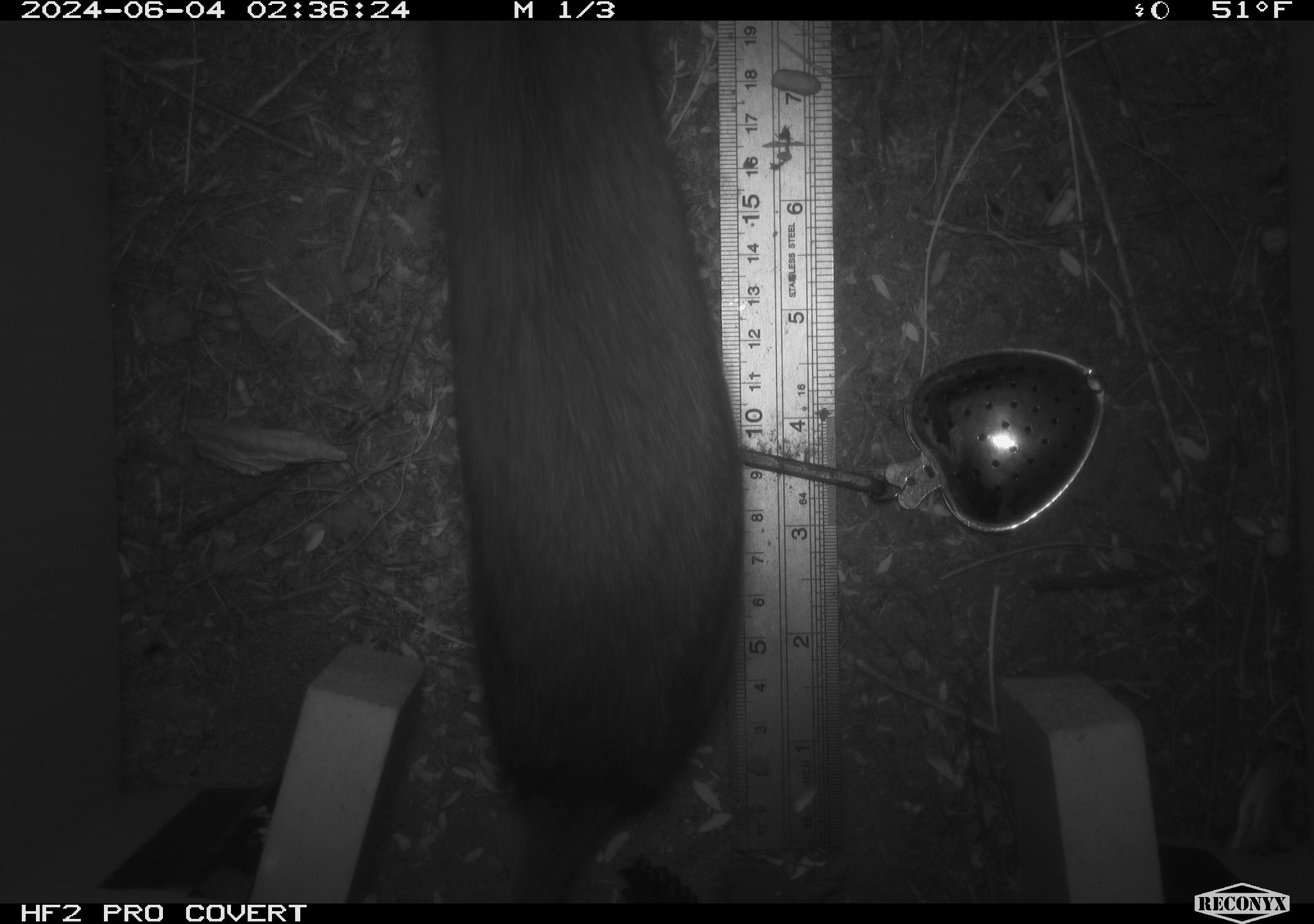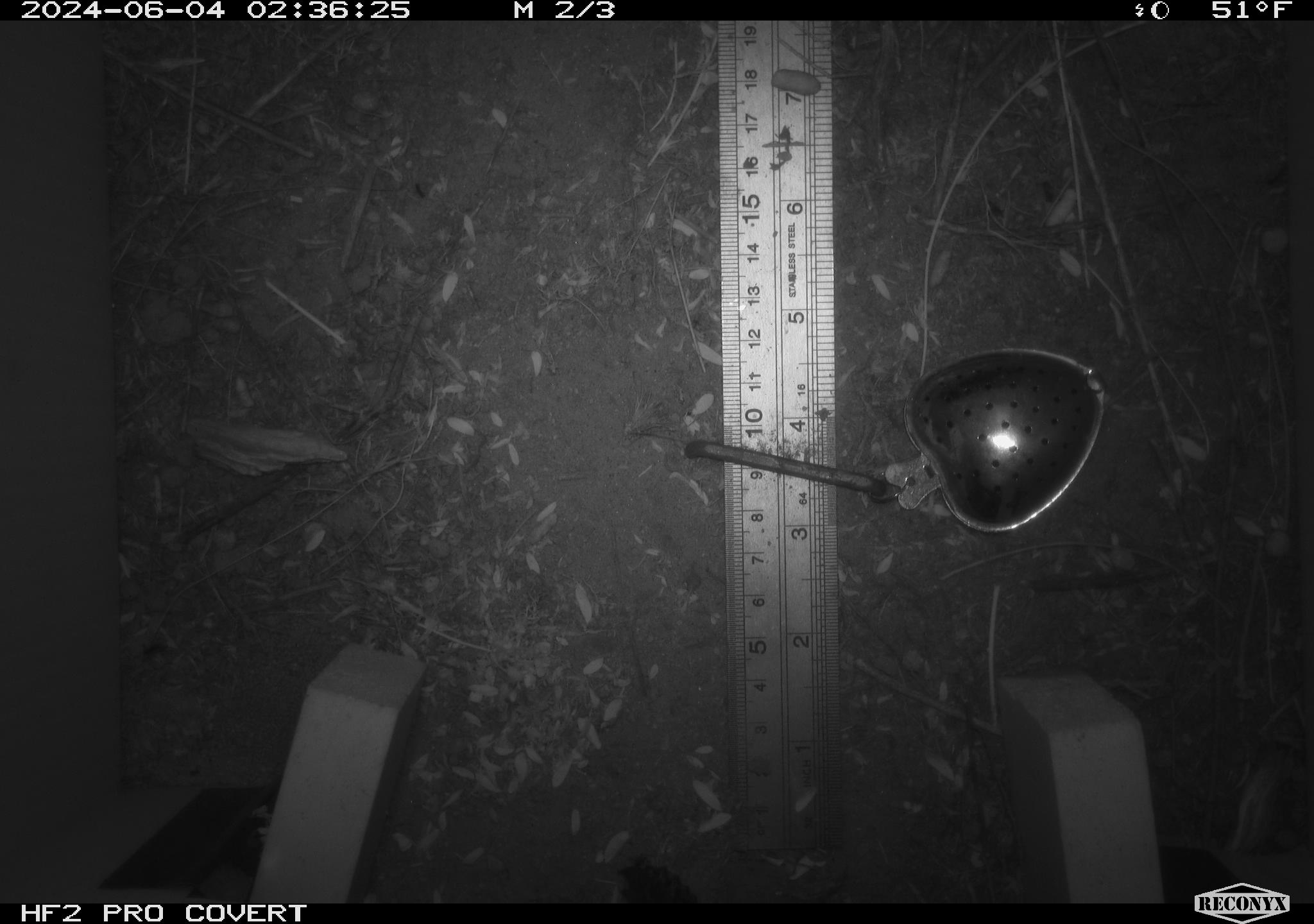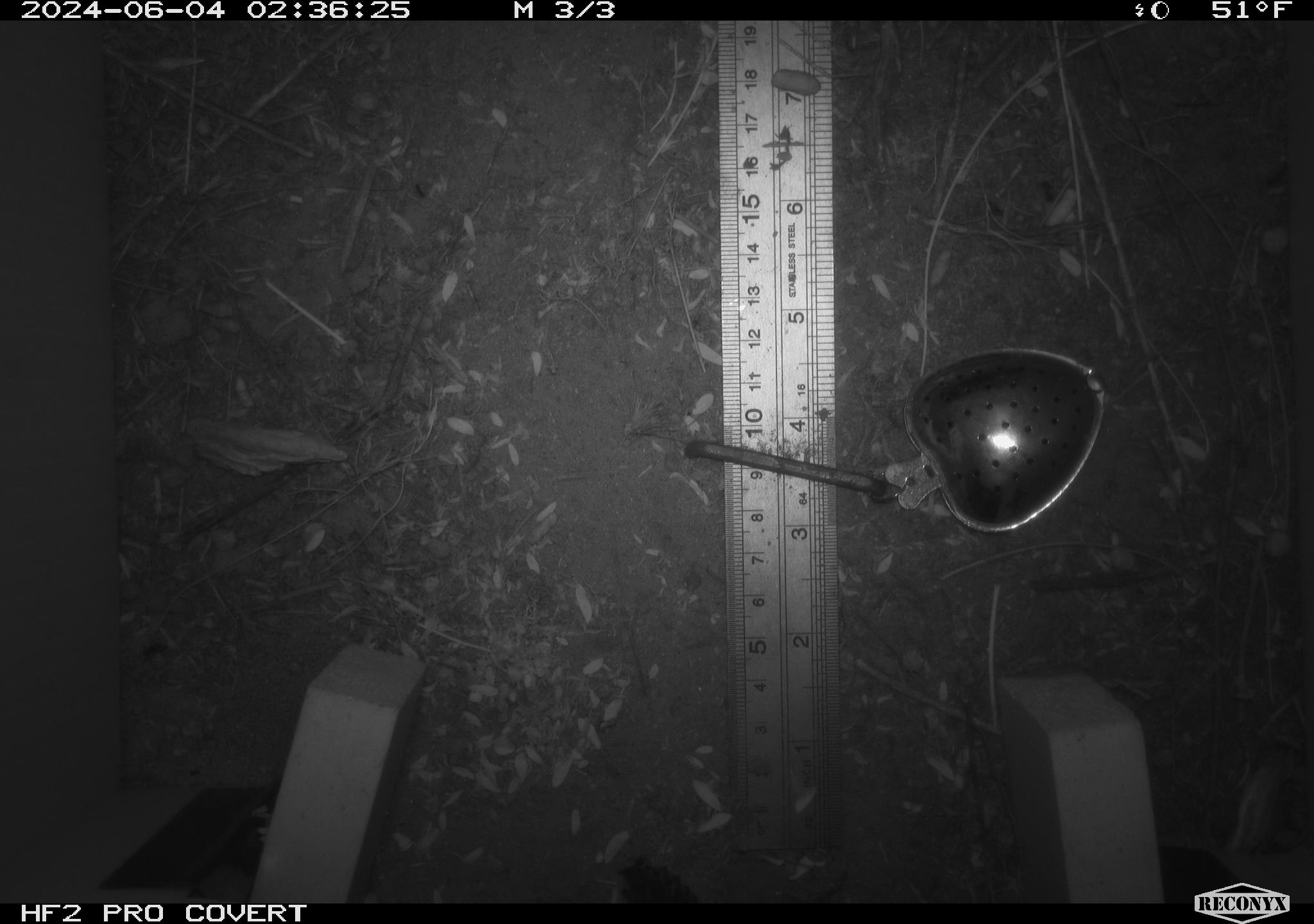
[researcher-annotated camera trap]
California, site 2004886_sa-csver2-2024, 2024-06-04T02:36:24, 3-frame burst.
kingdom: Animalia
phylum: Chordata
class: Mammalia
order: Rodentia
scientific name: Rodentia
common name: rodent